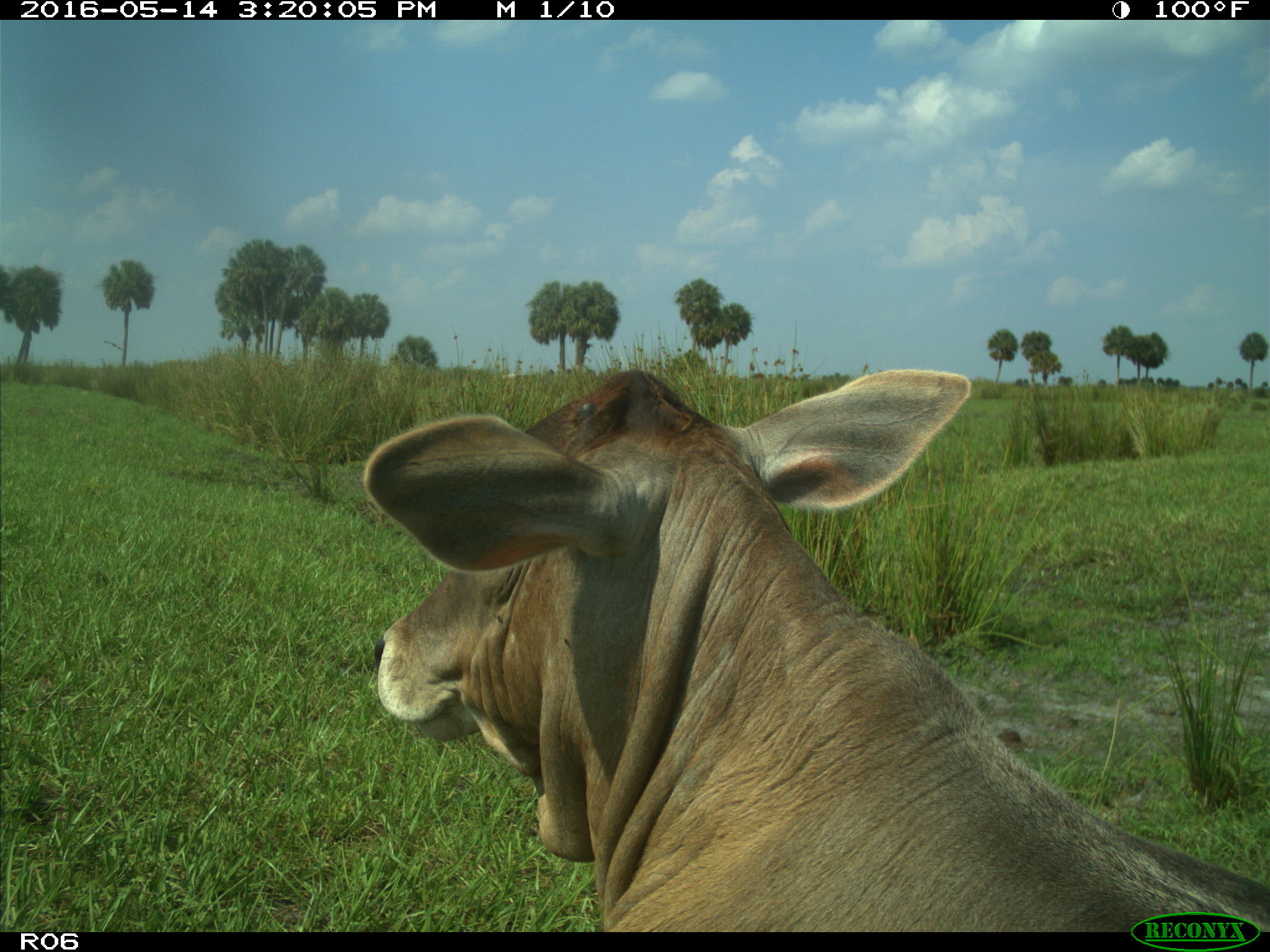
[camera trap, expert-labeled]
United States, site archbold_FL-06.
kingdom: Animalia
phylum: Chordata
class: Mammalia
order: Artiodactyla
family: Bovidae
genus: Bos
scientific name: Bos taurus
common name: domestic cow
Bos taurus (domestic cow).